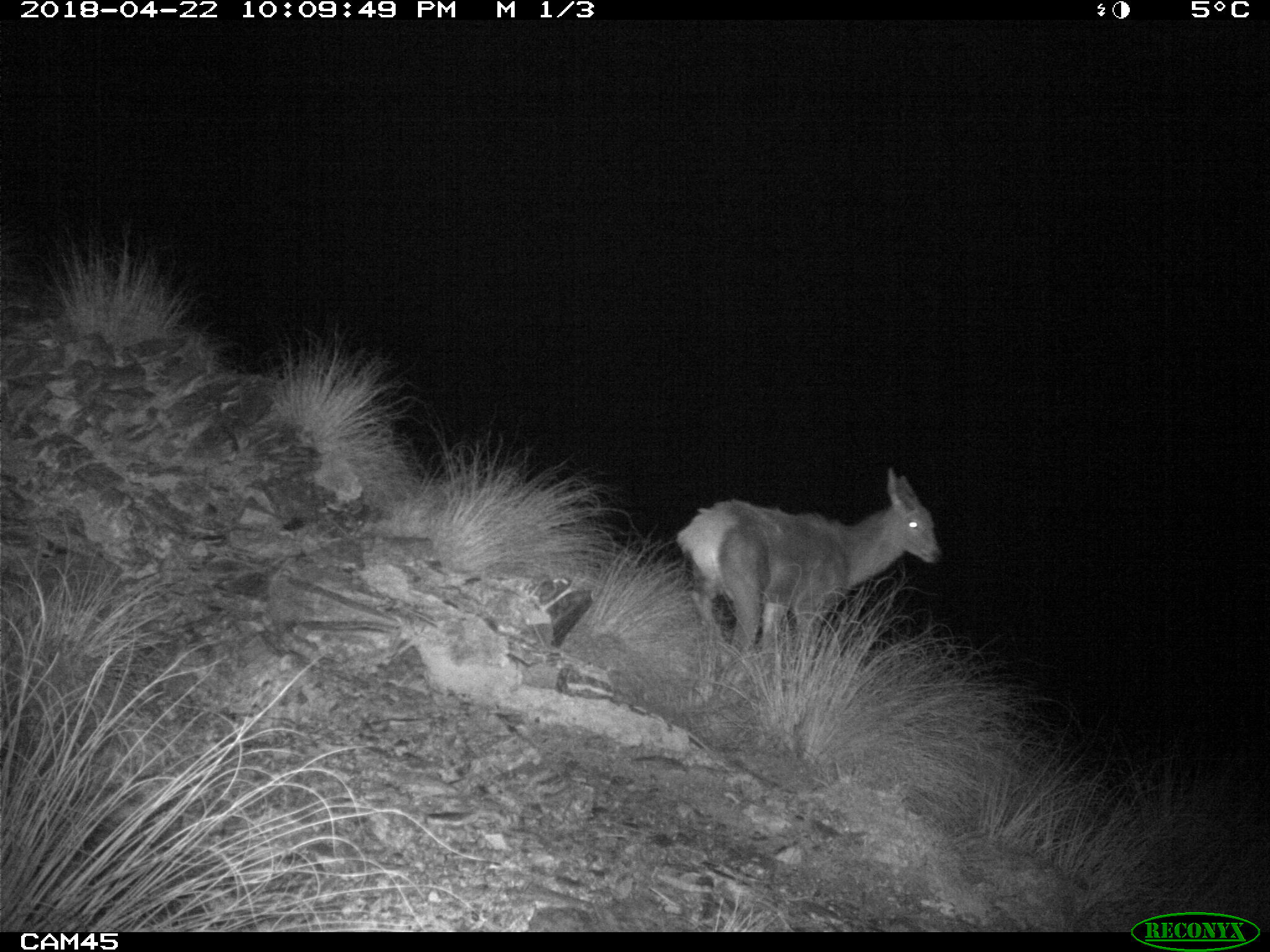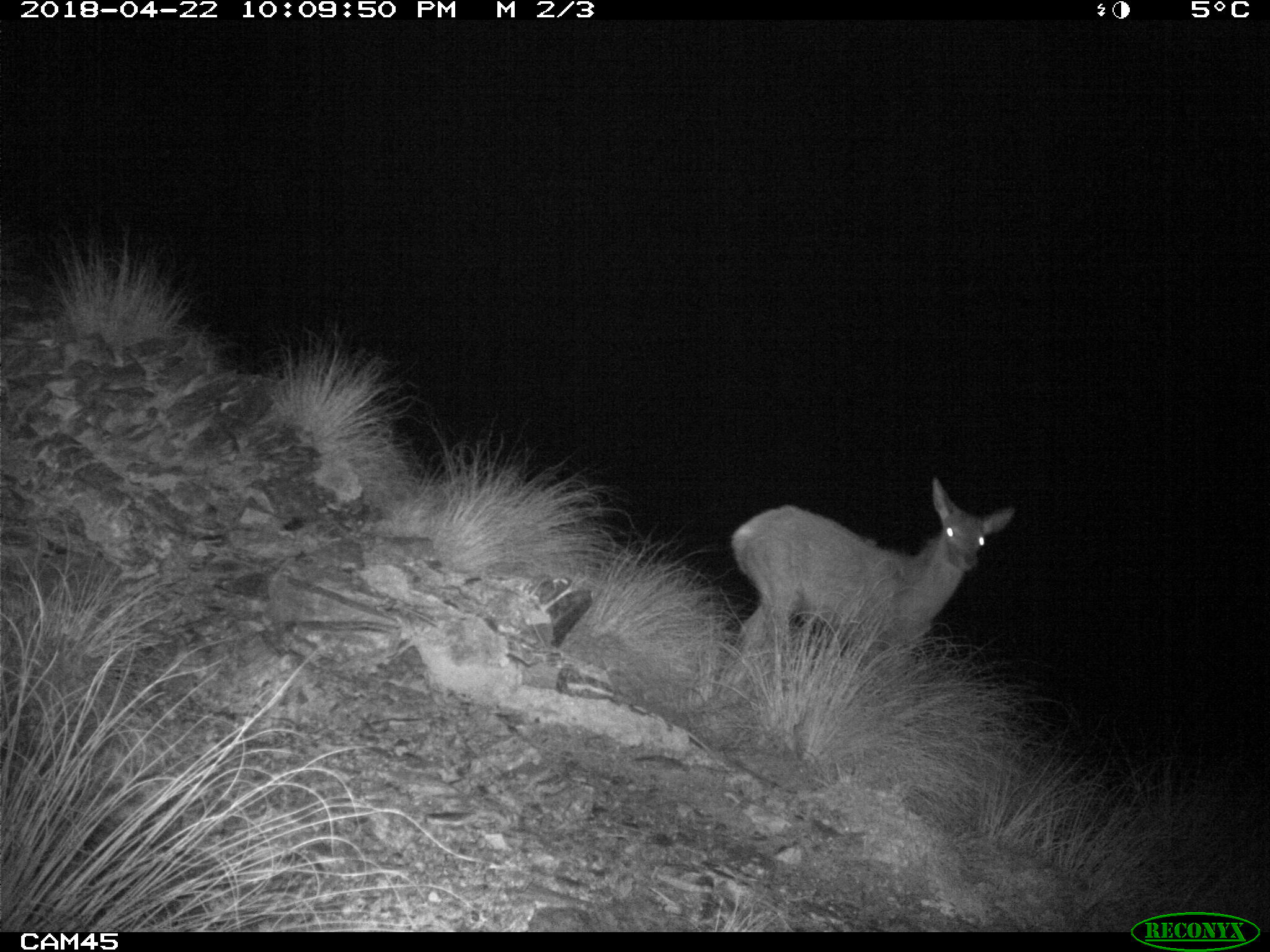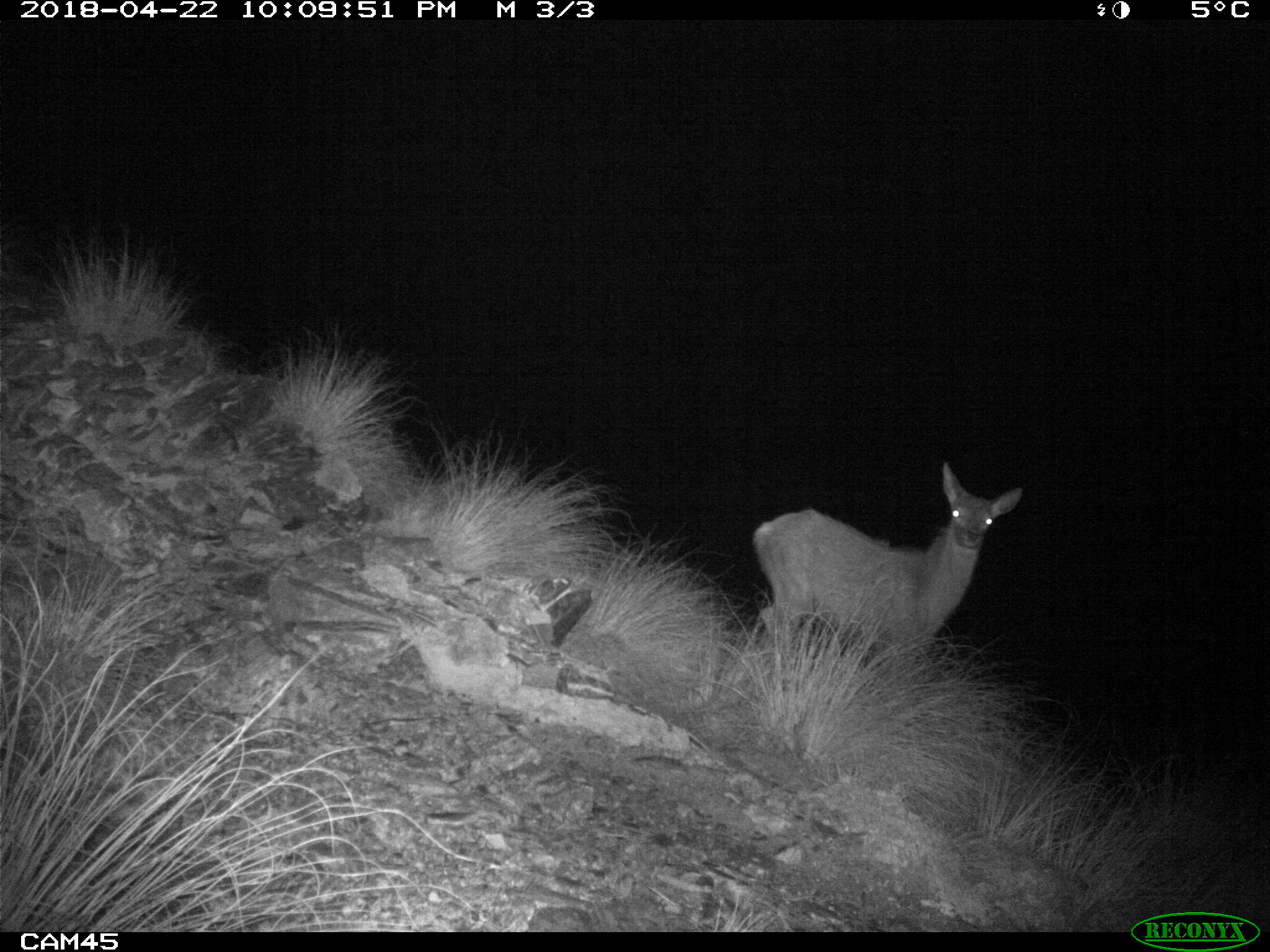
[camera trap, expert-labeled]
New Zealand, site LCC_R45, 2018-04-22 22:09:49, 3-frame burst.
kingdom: Animalia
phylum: Chordata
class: Mammalia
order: Artiodactyla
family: Cervidae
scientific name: Cervidae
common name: deer